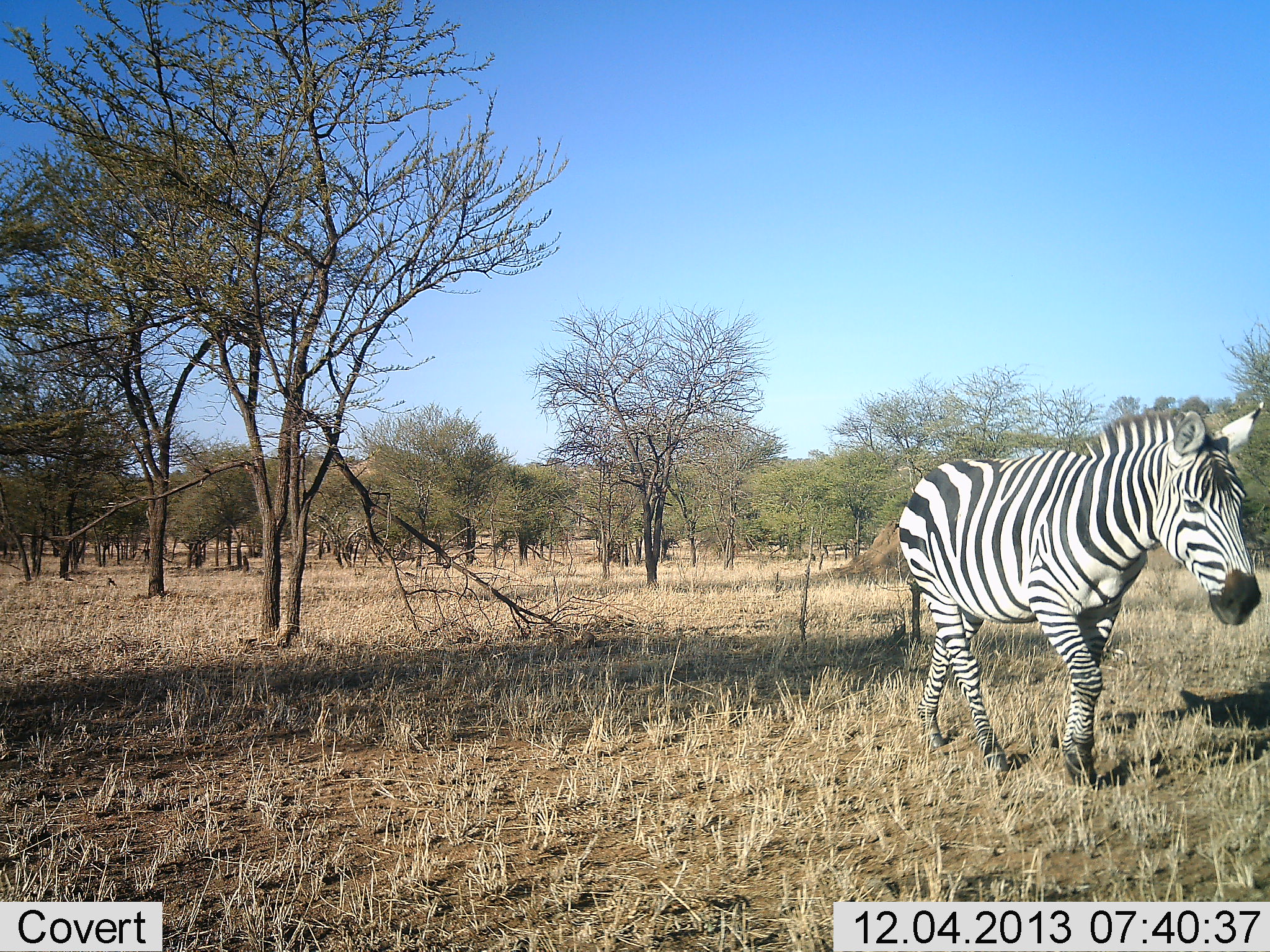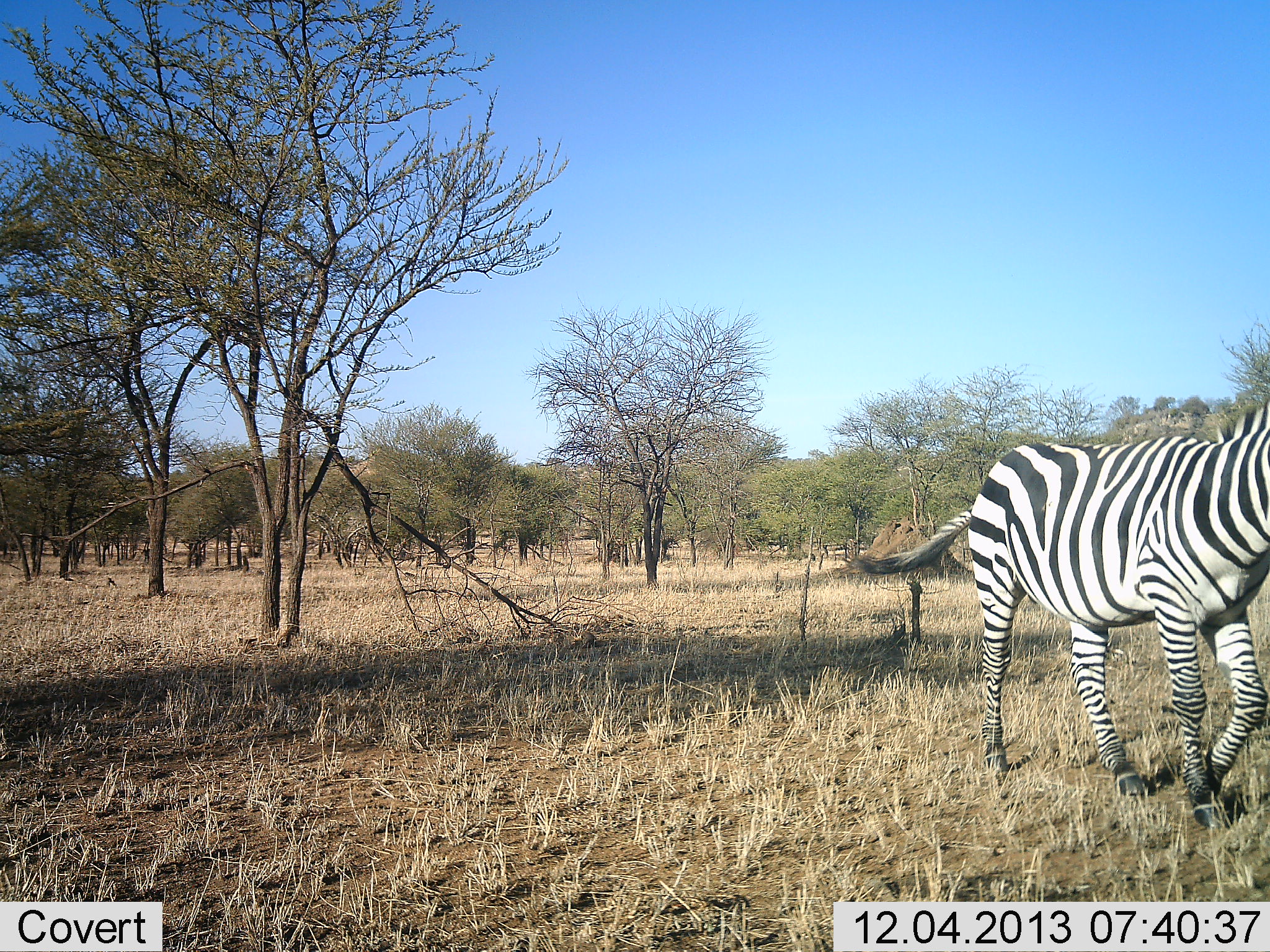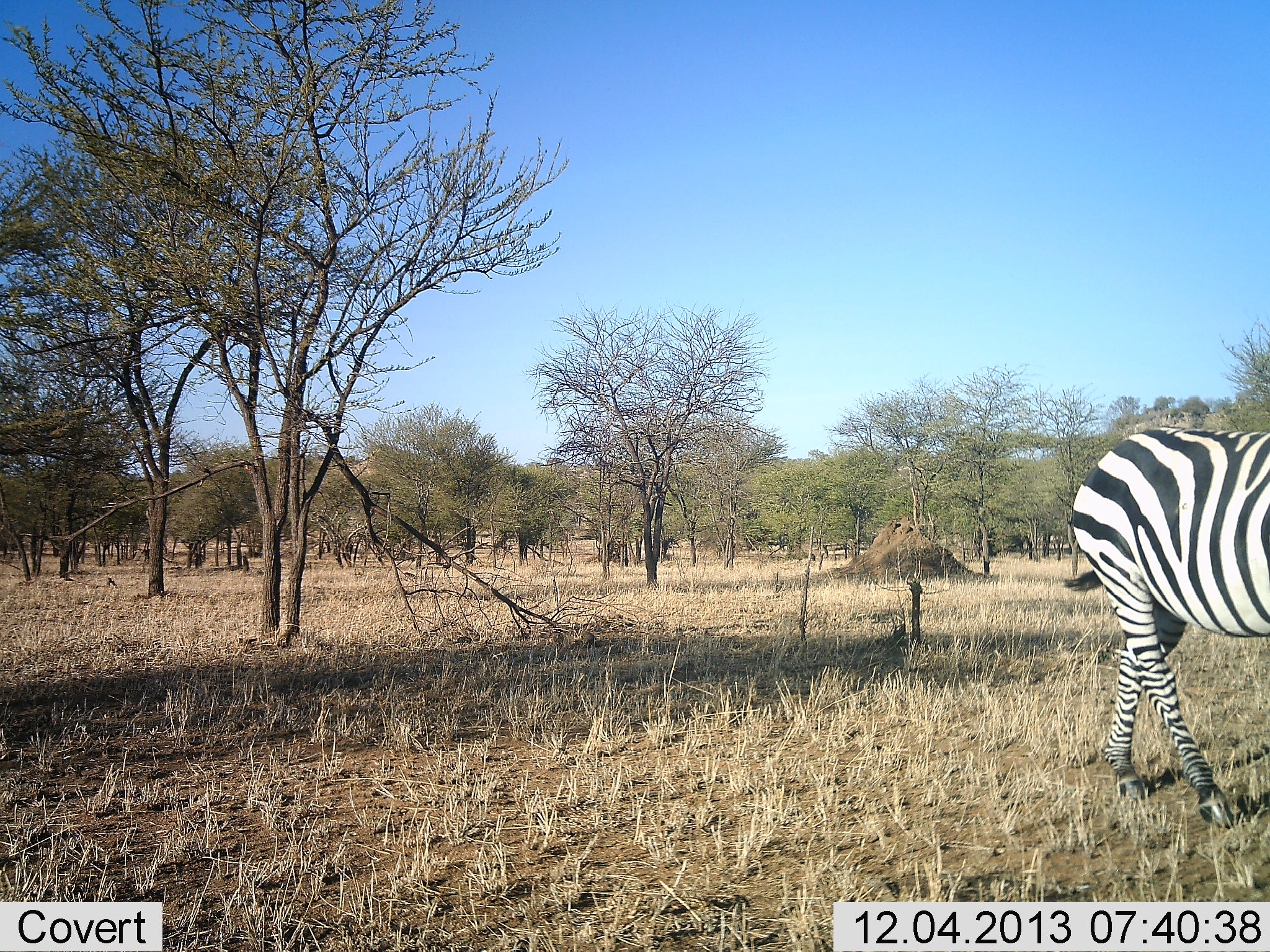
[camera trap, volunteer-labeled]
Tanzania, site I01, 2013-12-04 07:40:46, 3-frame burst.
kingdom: Animalia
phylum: Chordata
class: Mammalia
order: Perissodactyla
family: Equidae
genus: Equus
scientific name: Equus quagga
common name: plains zebra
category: zebra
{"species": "zebra (plains zebra) (Equus quagga)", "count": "1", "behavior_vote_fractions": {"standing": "9%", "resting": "0%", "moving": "91%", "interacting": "0%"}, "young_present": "0%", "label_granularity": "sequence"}